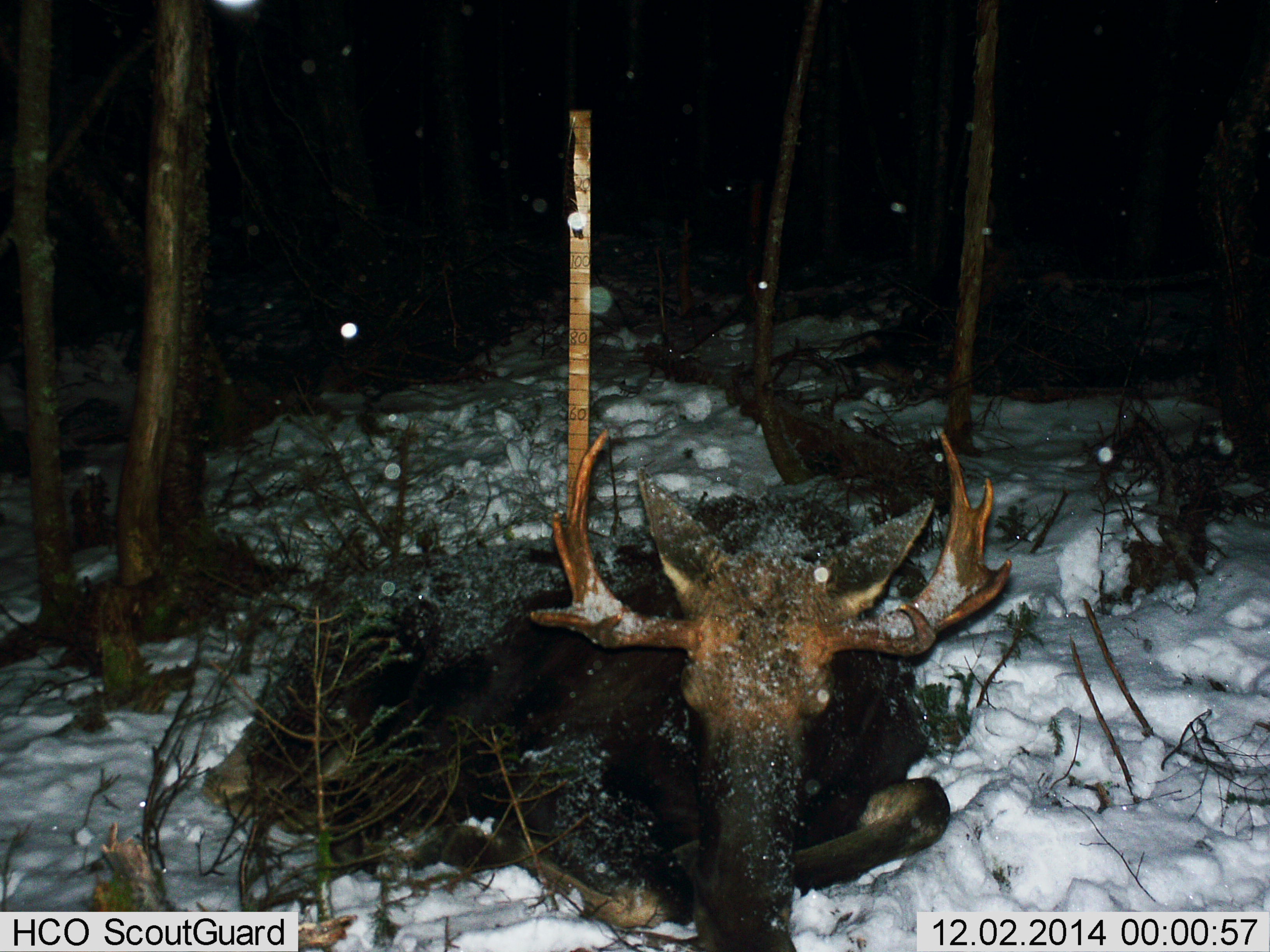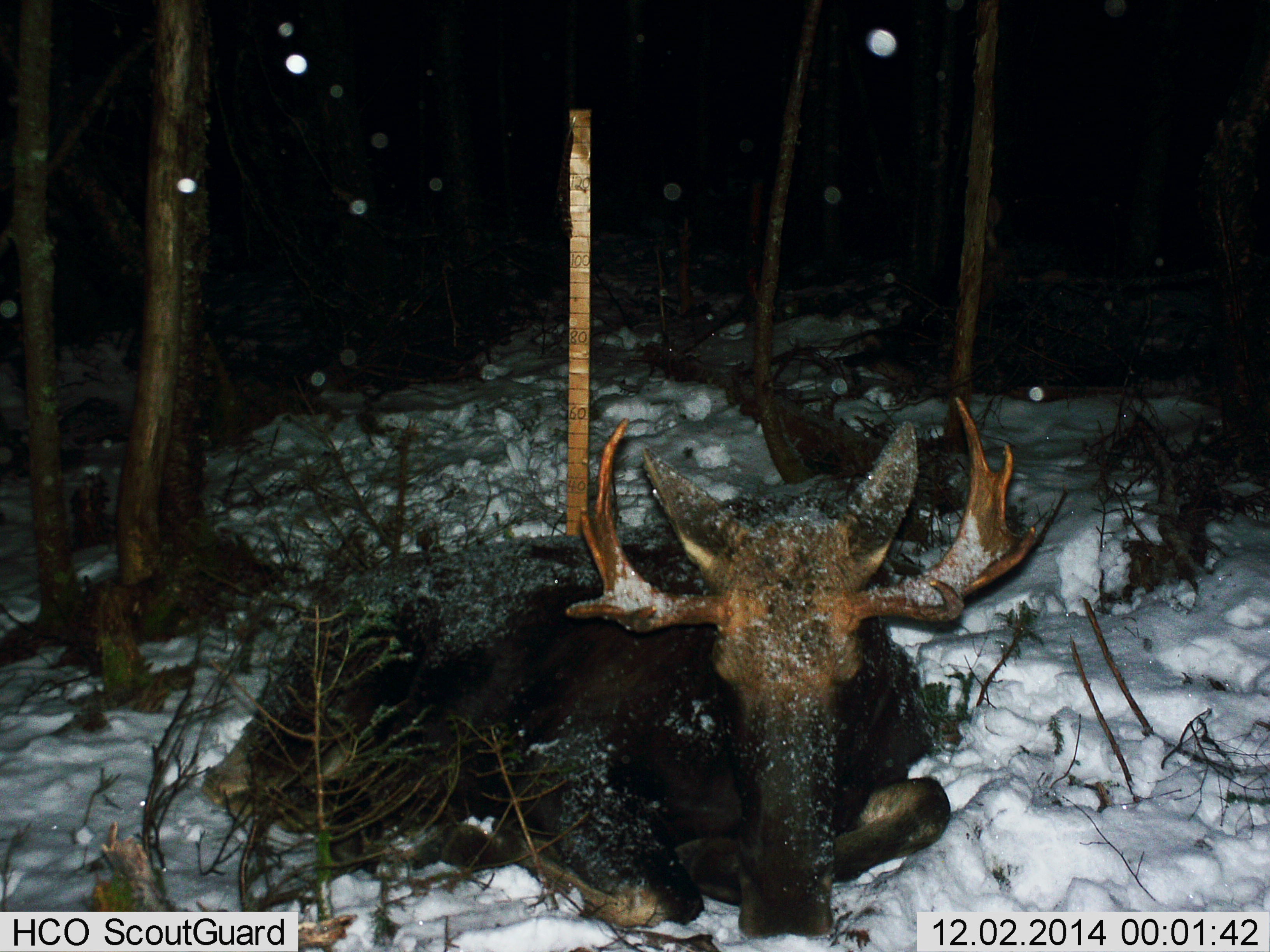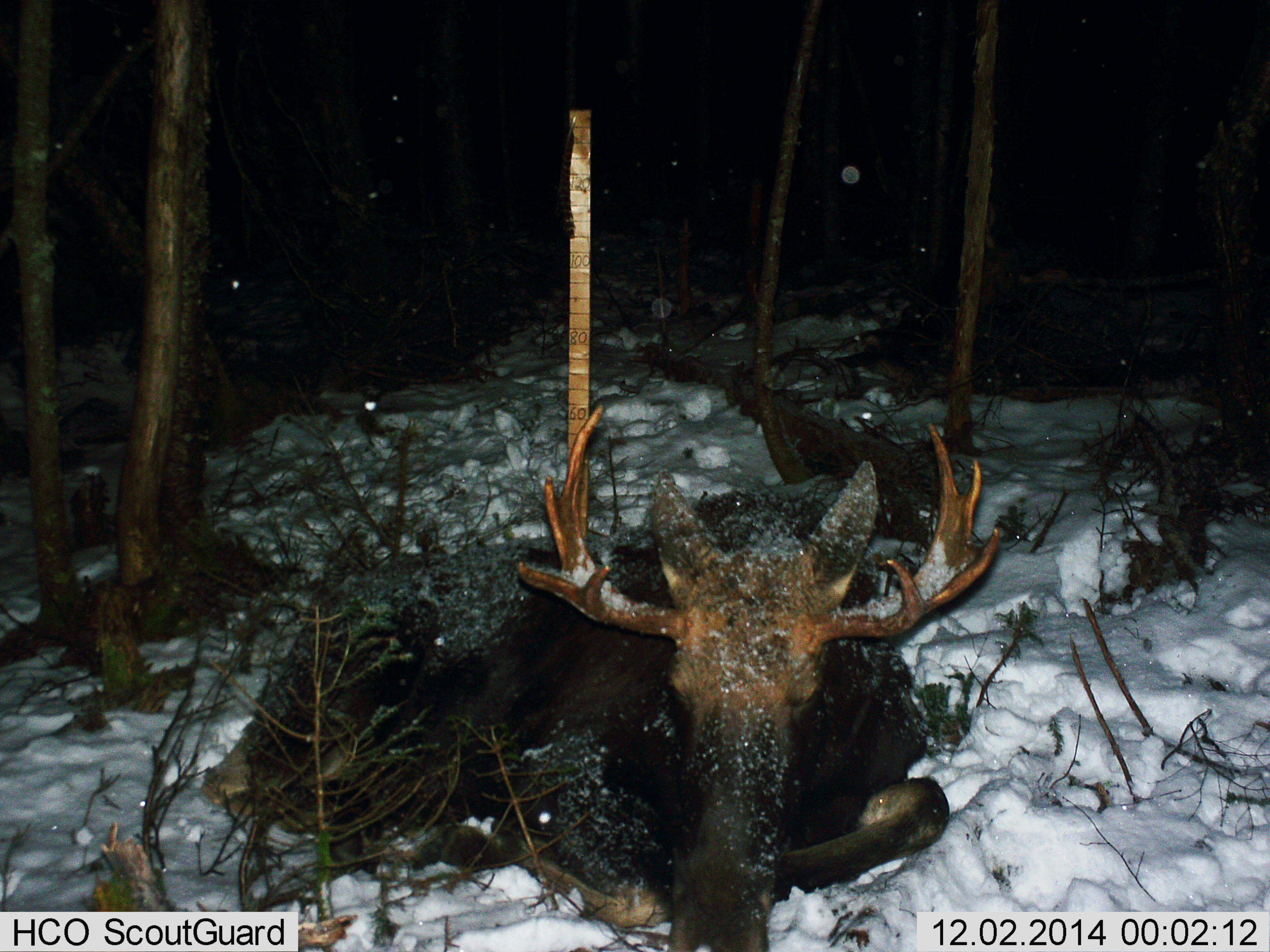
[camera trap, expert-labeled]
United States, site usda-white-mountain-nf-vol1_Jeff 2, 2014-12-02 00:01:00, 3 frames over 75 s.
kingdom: Animalia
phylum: Chordata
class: Mammalia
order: Artiodactyla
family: Cervidae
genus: Alces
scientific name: Alces alces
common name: moose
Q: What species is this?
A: Moose (Alces alces).